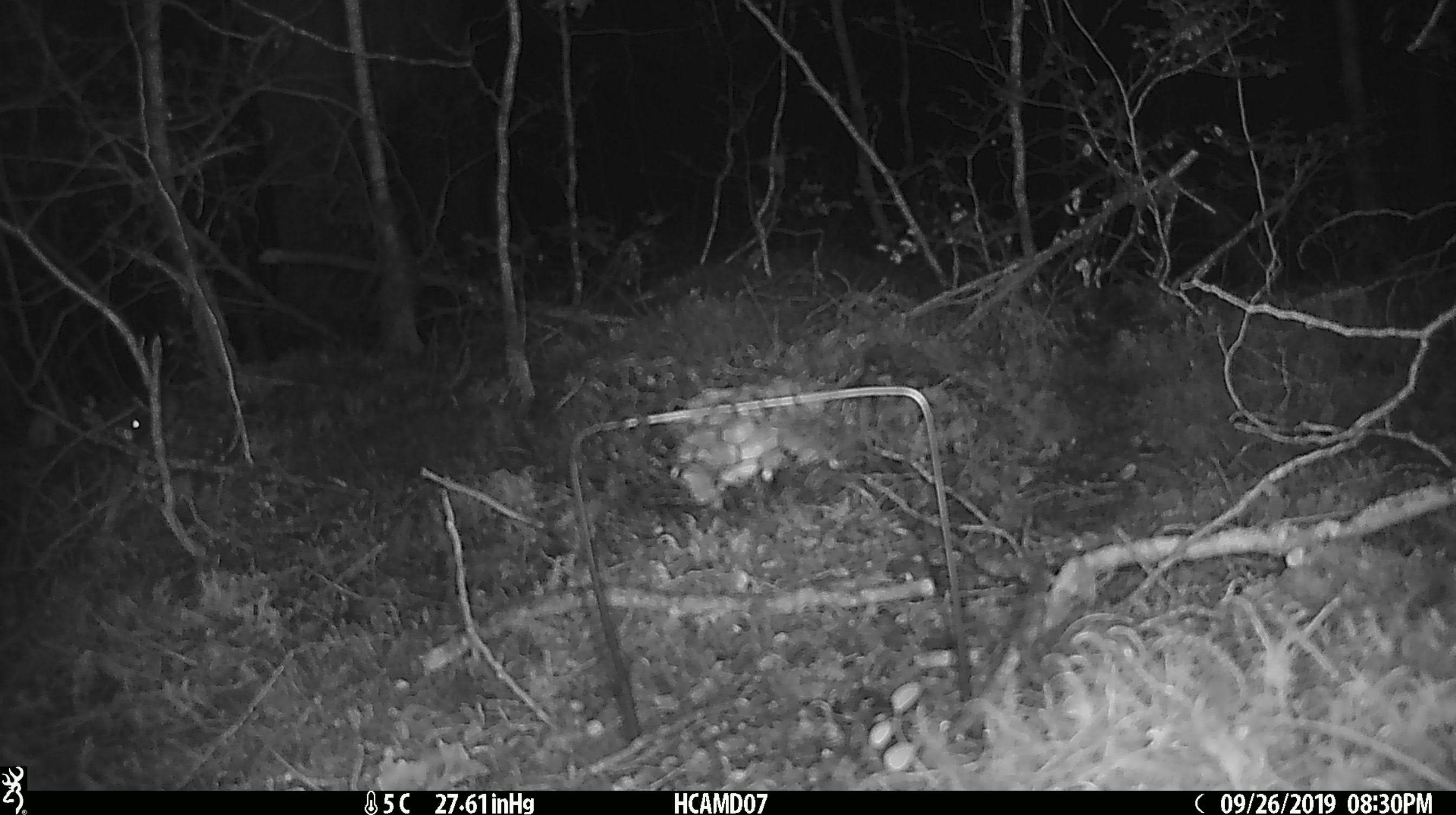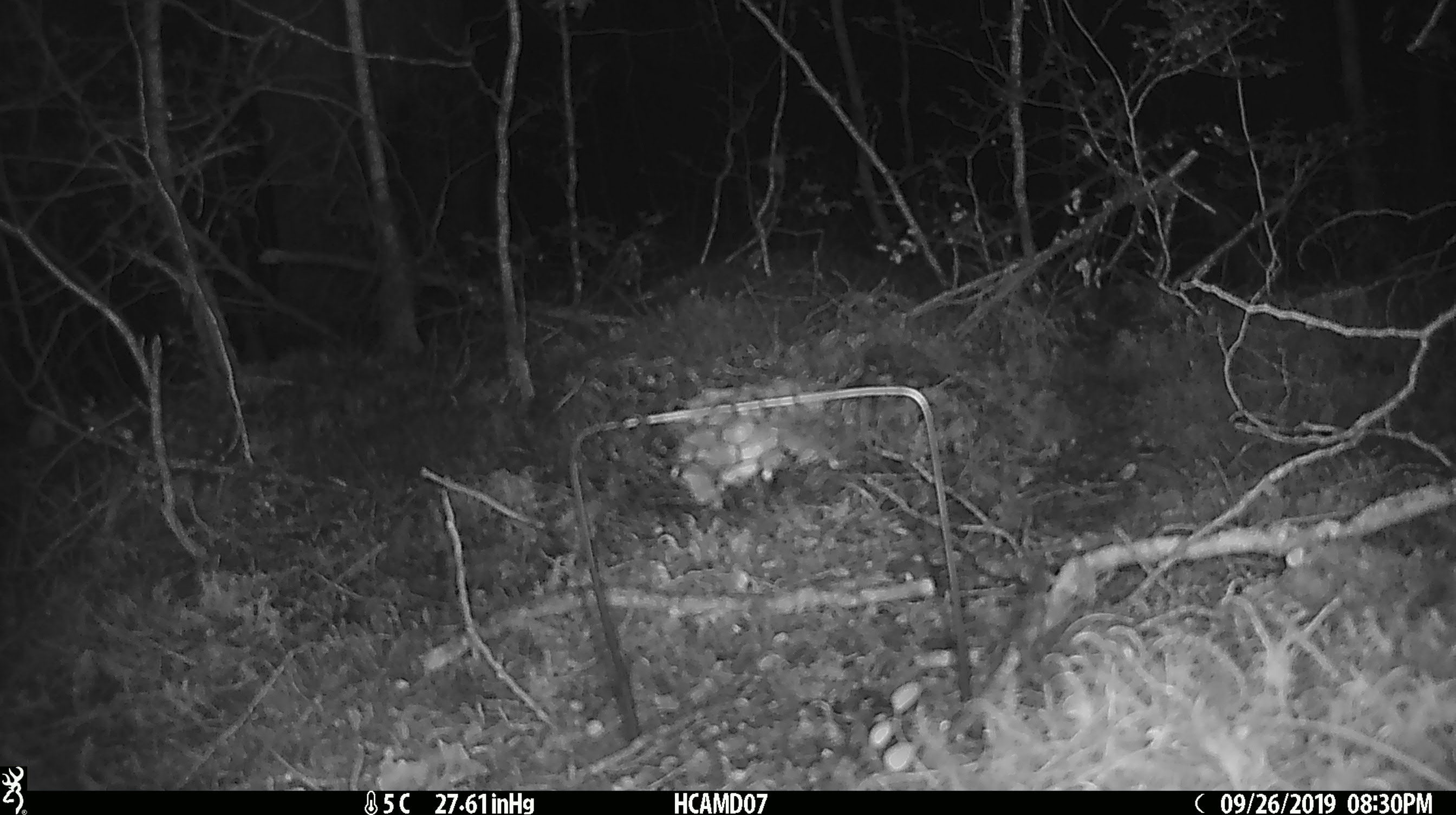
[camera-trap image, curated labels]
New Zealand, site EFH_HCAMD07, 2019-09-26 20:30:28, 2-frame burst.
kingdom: Animalia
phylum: Chordata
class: Mammalia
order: Rodentia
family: Muridae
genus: Mus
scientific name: Mus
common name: mouse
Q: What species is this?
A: Mouse (Mus).